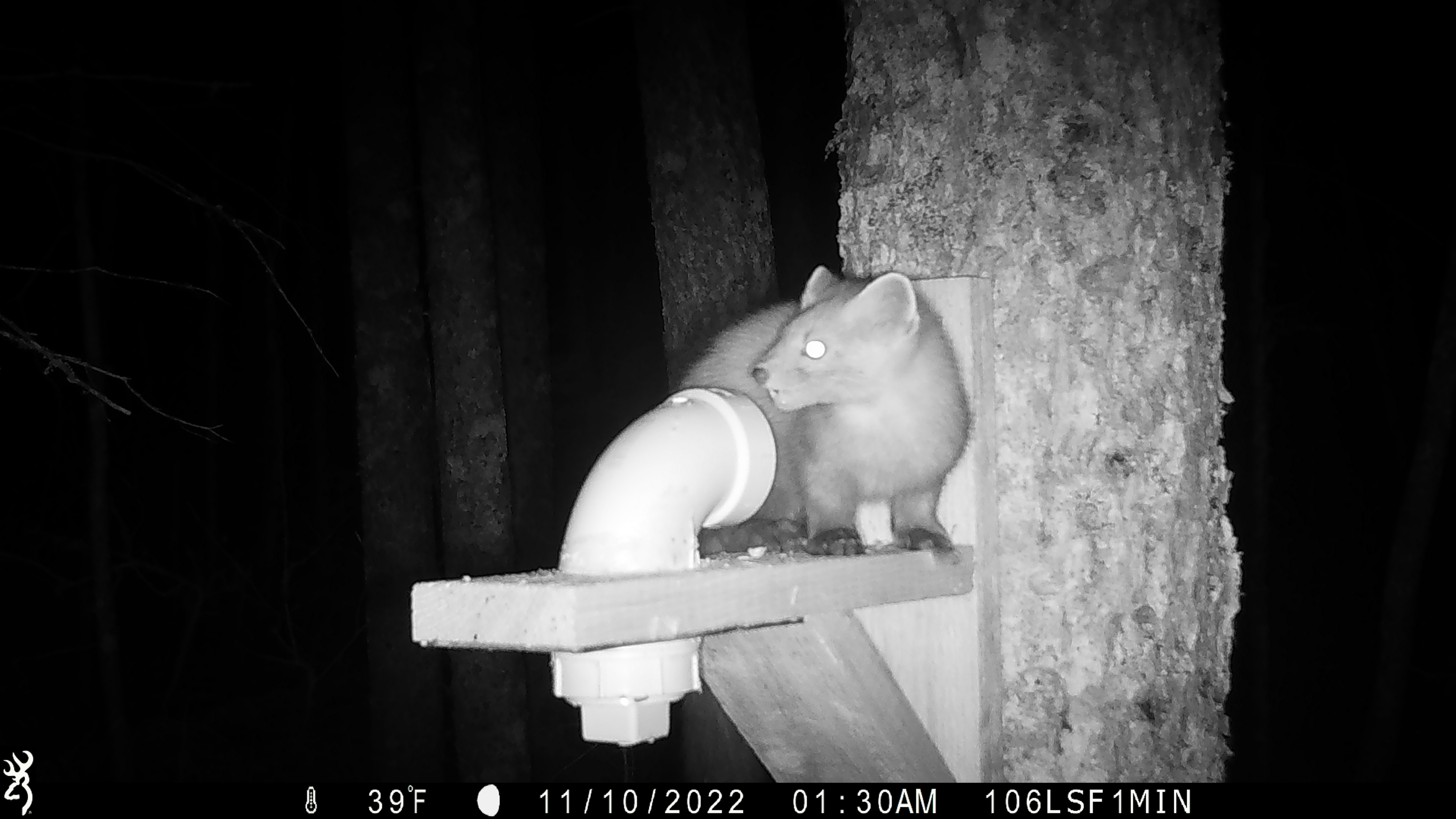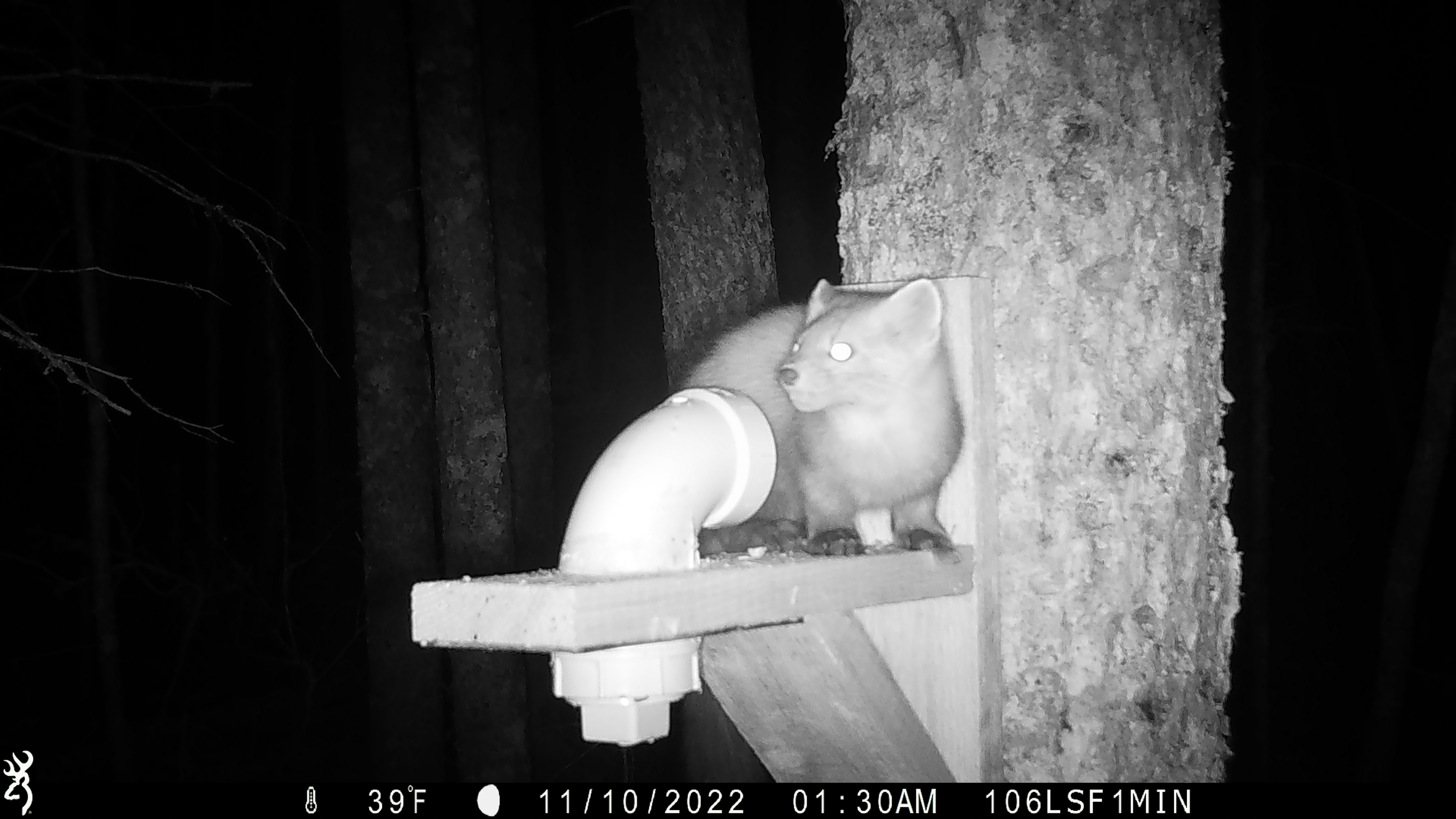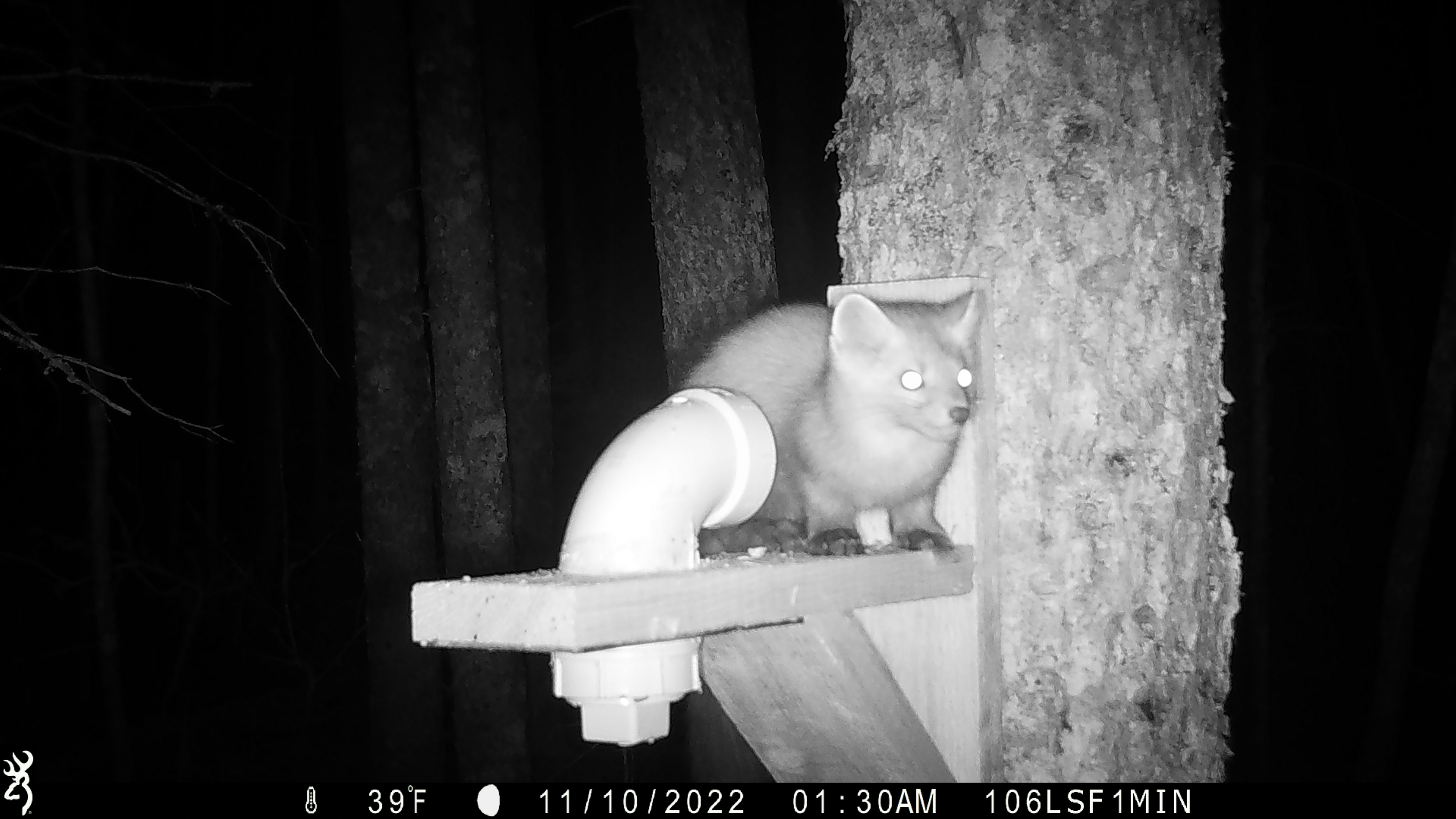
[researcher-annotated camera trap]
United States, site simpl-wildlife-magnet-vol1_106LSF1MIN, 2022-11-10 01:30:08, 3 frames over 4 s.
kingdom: Animalia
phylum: Chordata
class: Mammalia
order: Carnivora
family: Mustelidae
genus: Martes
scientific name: Martes americana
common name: american marten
American marten (Martes americana).